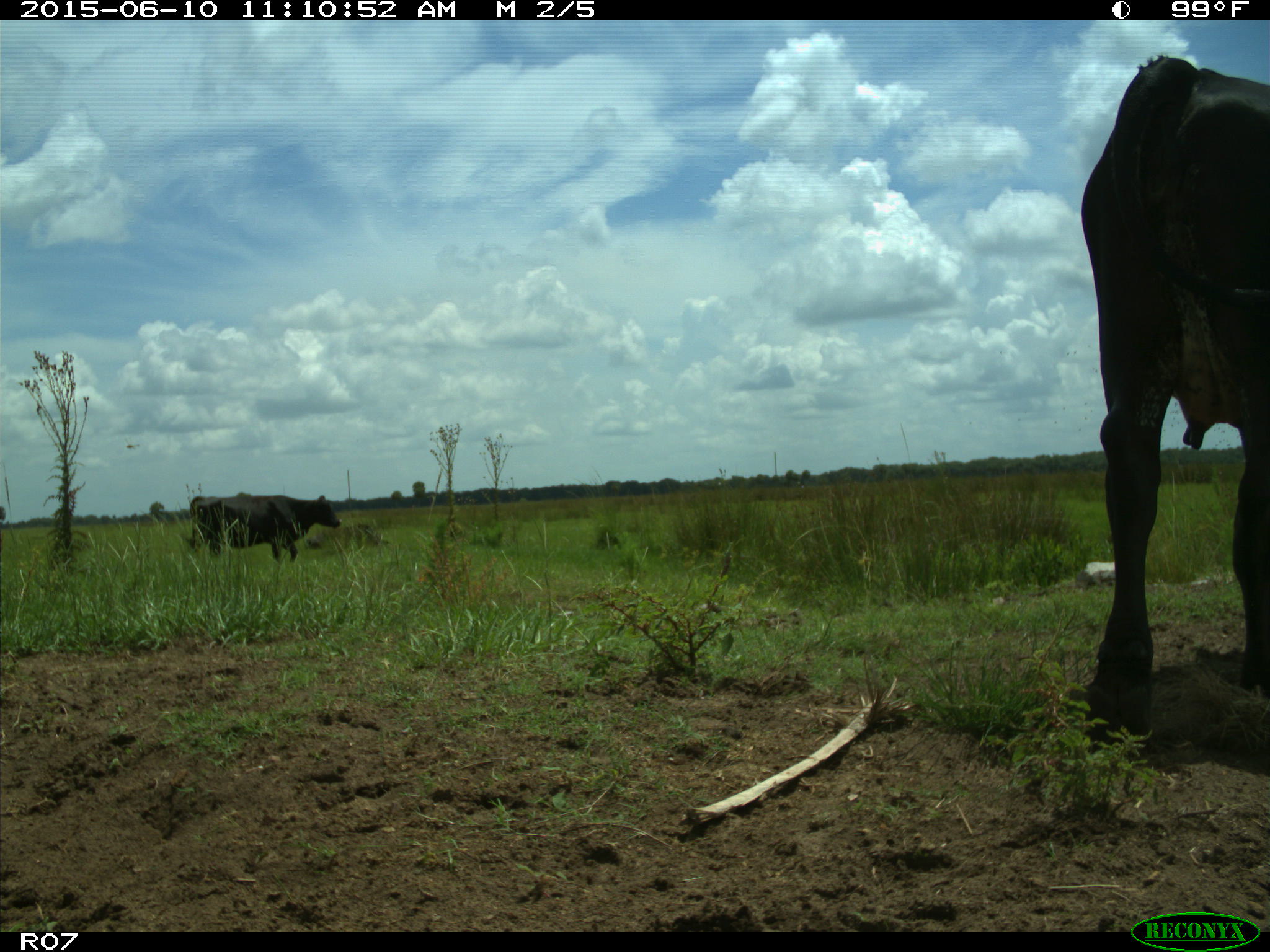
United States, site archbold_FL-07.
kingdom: Animalia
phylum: Chordata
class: Mammalia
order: Artiodactyla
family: Bovidae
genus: Bos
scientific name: Bos taurus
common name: domestic cow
Bos taurus (domestic cow).